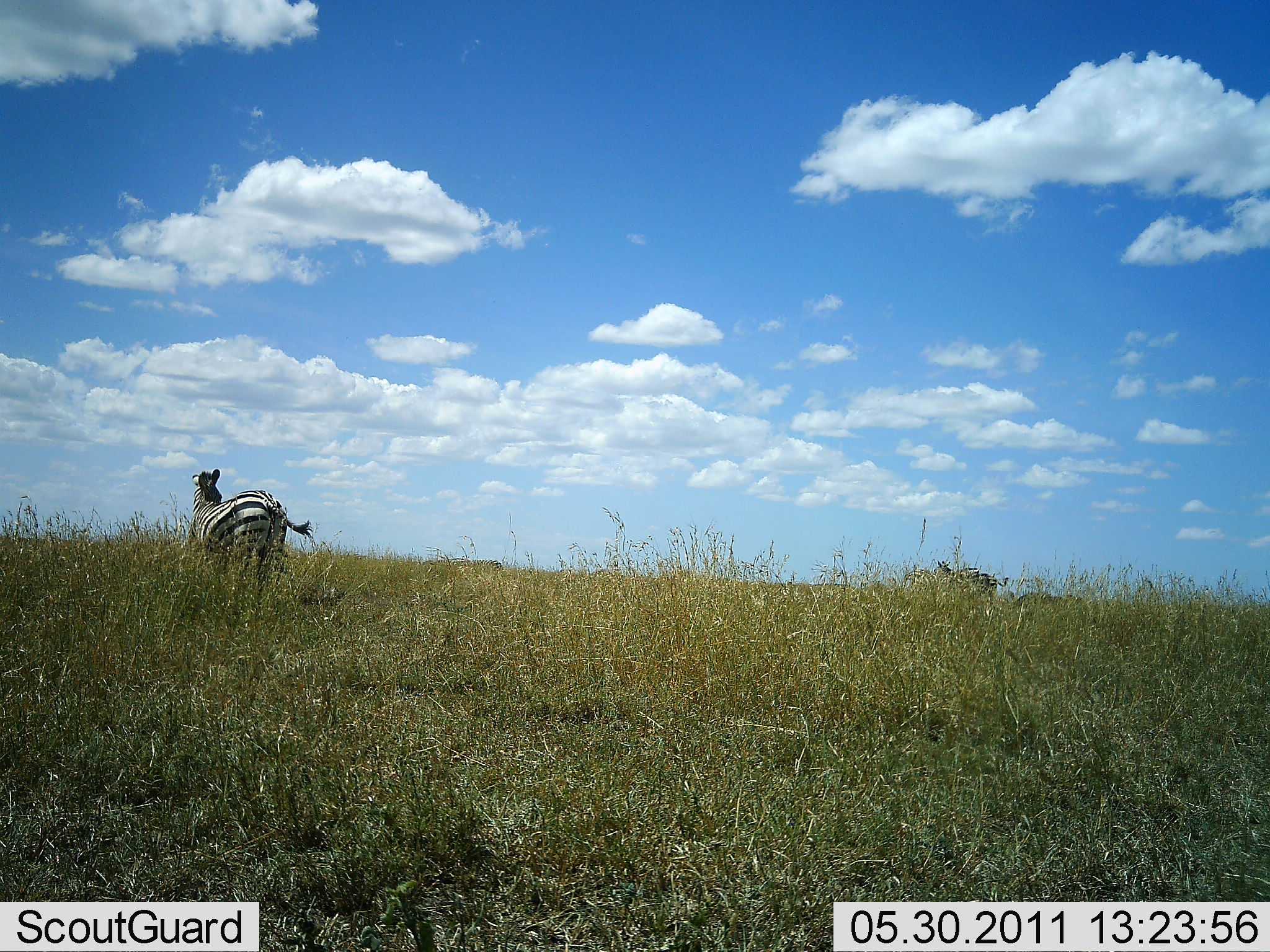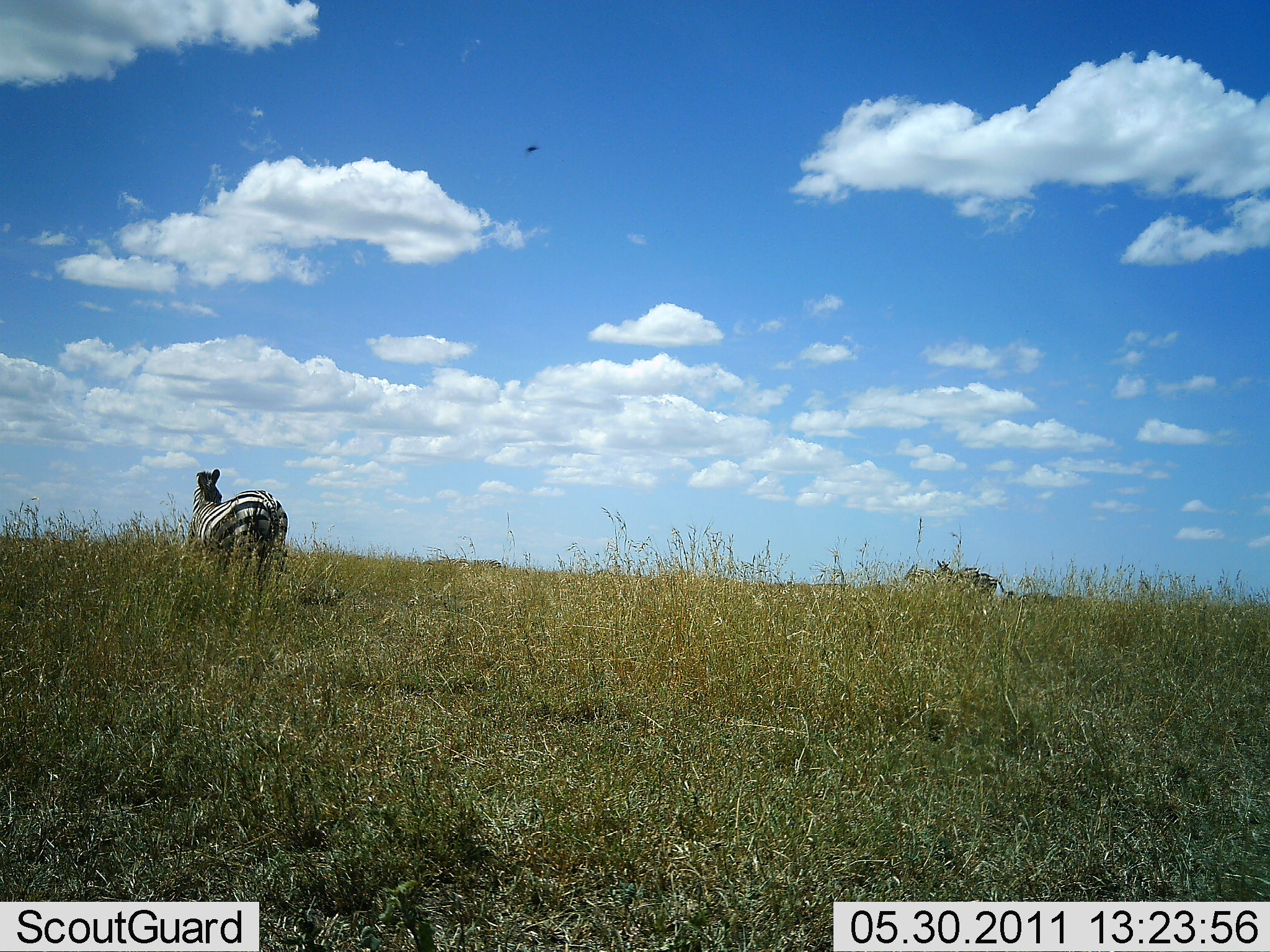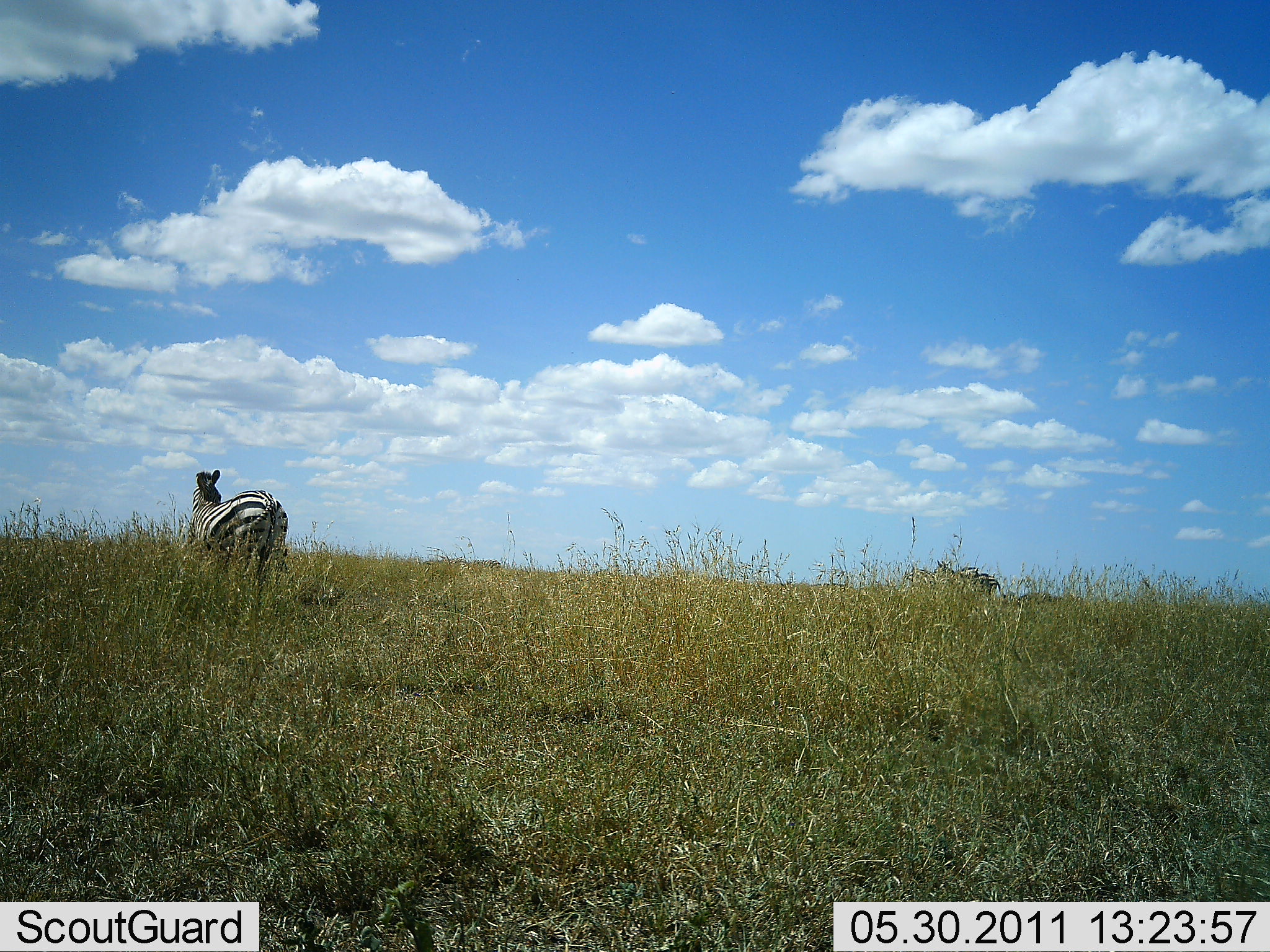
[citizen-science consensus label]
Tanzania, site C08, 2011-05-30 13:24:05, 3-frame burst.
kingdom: Animalia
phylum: Chordata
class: Mammalia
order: Perissodactyla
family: Equidae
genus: Equus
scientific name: Equus quagga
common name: plains zebra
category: zebra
Zebra (plains zebra) (Equus quagga), count 2. Behavior (volunteer vote fractions): standing 100%, resting 10%, moving 0%, interacting 0%. Young present (vote fraction): 0%. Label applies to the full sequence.